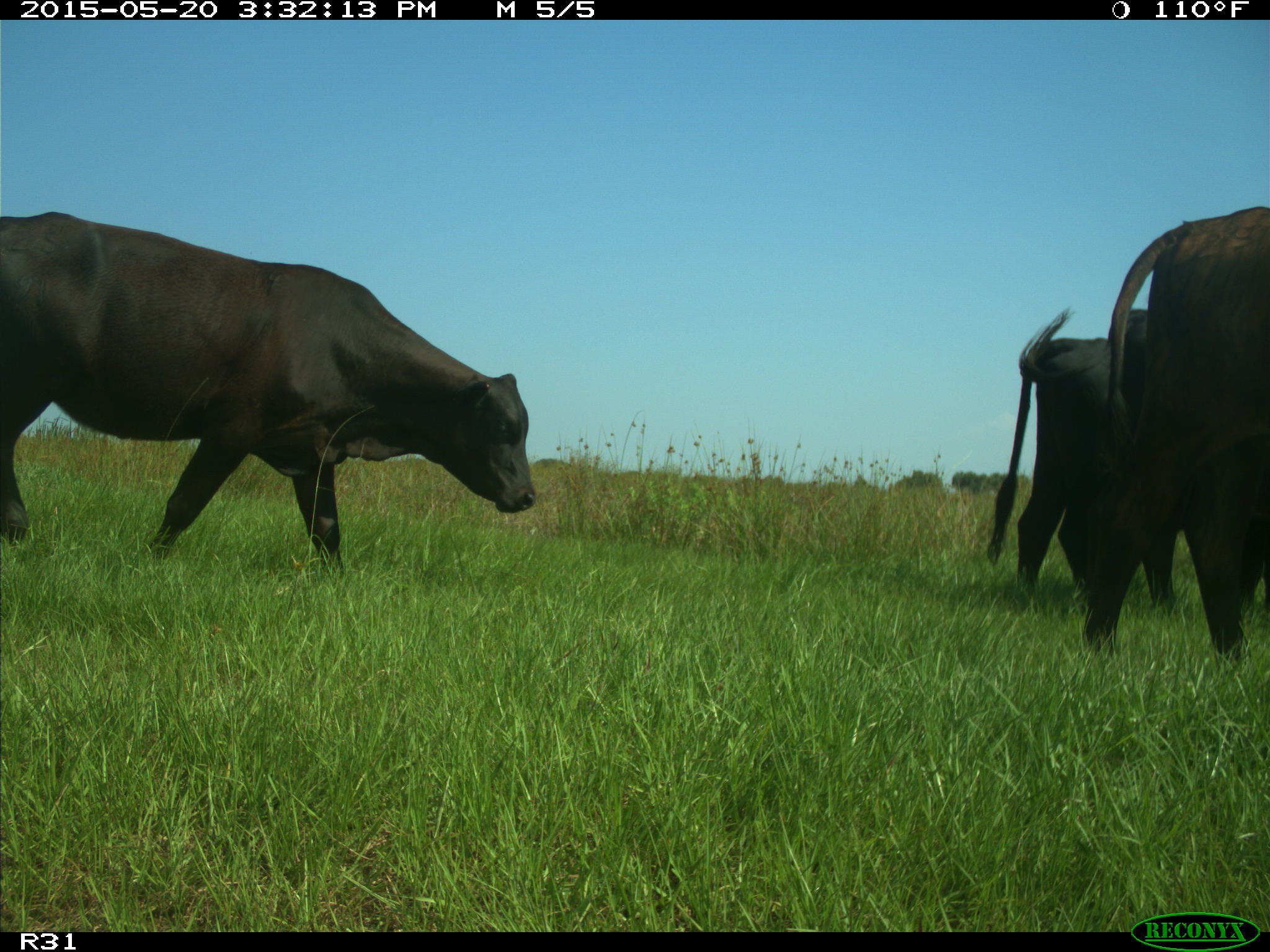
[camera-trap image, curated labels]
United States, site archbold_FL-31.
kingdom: Animalia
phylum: Chordata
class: Mammalia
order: Artiodactyla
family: Bovidae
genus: Bos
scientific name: Bos taurus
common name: domestic cow